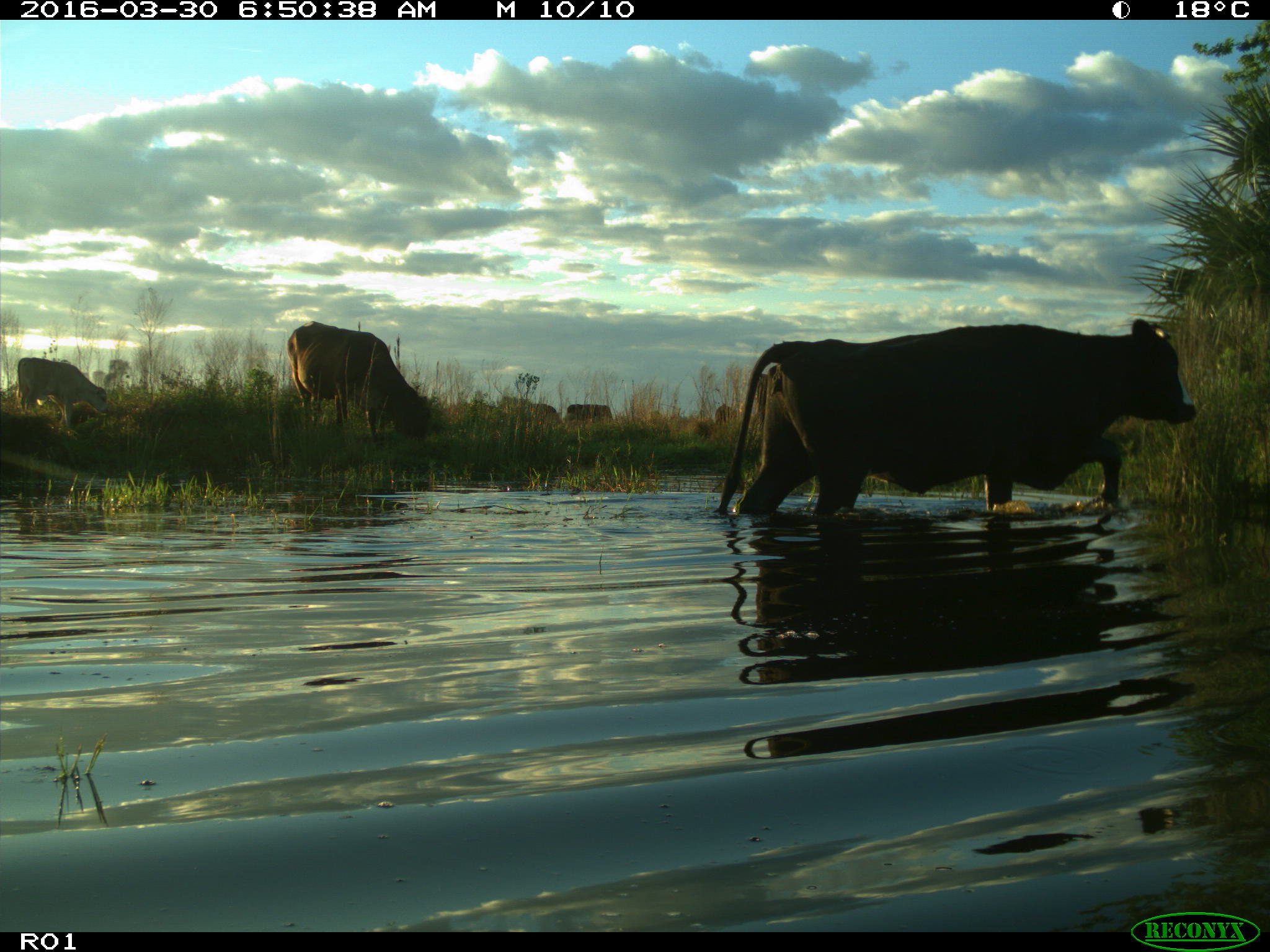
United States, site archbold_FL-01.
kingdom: Animalia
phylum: Chordata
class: Mammalia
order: Artiodactyla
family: Bovidae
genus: Bos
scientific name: Bos taurus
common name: domestic cow